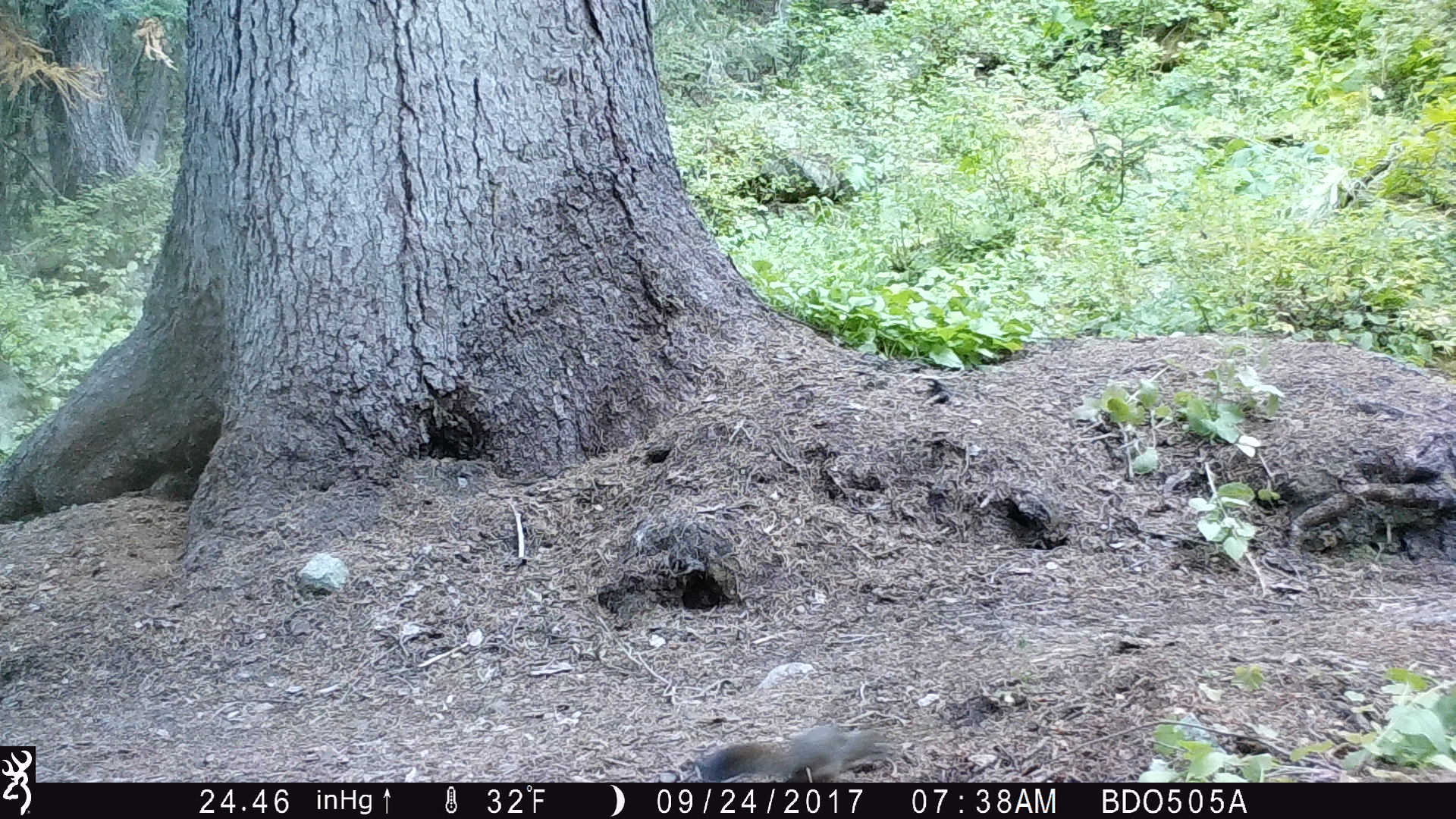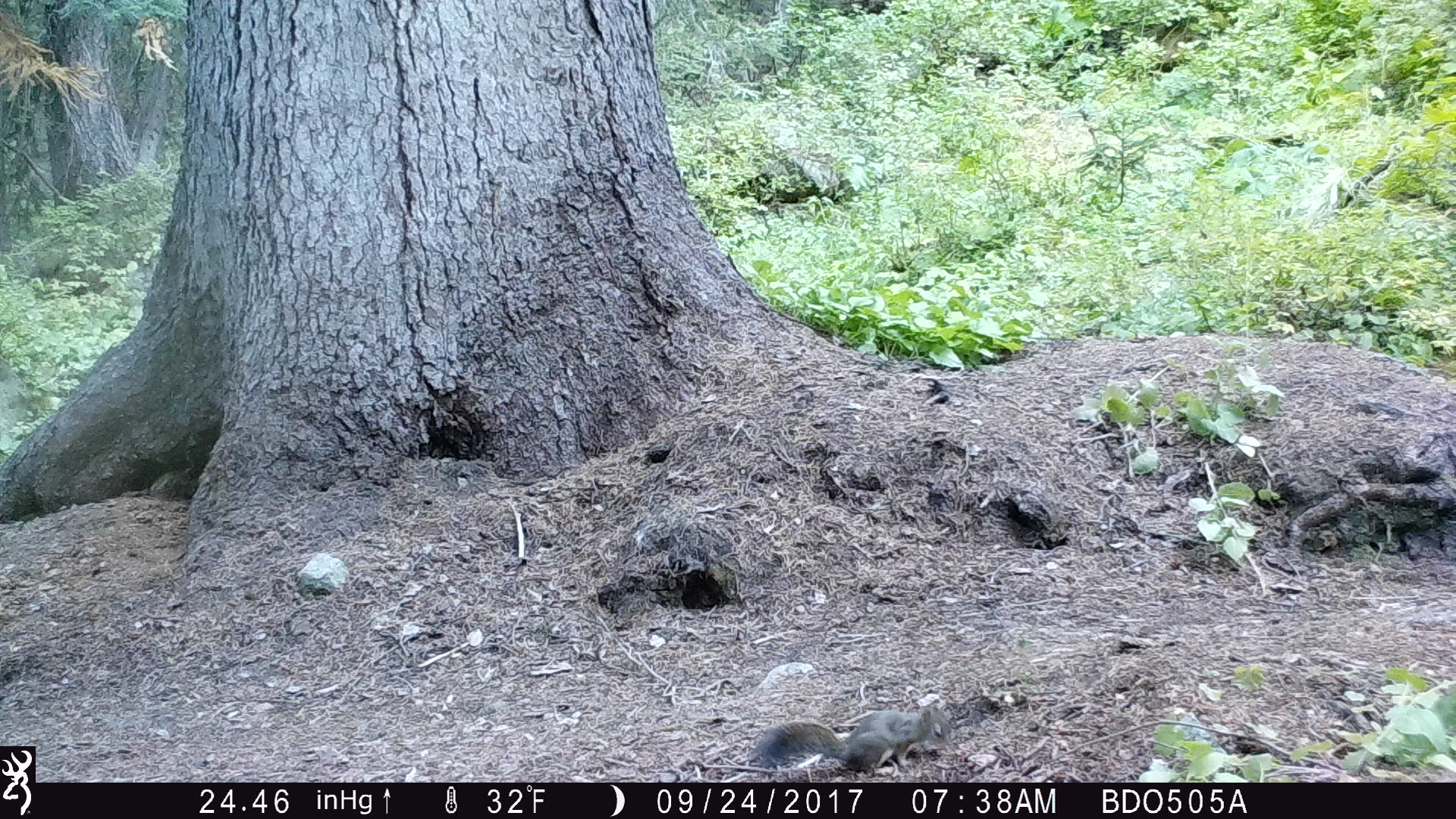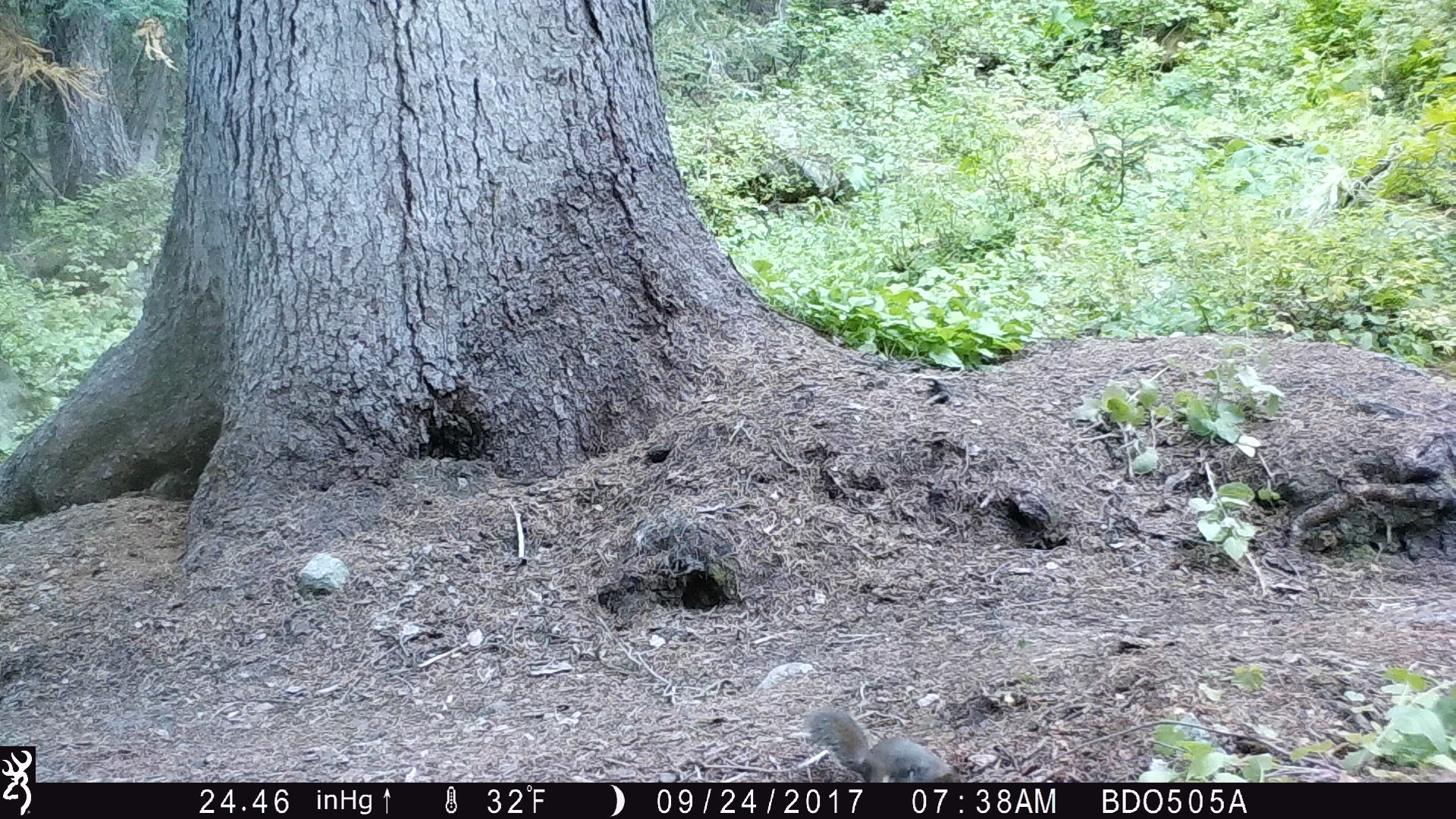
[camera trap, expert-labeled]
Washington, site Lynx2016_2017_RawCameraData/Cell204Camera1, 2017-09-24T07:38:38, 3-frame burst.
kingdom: Animalia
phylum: Chordata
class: Mammalia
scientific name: Mammalia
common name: small mammal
Small mammal (Mammalia). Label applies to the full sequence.